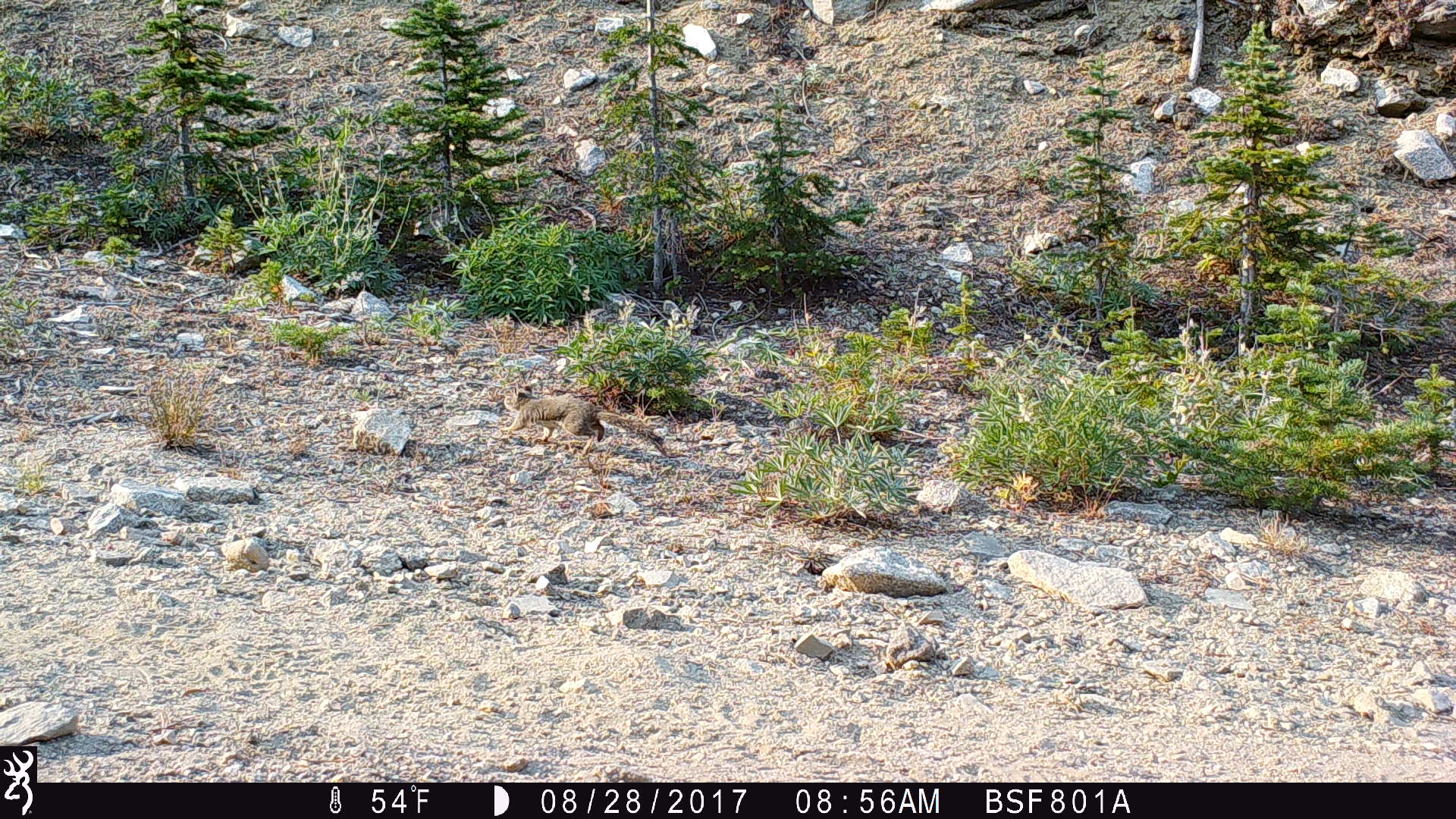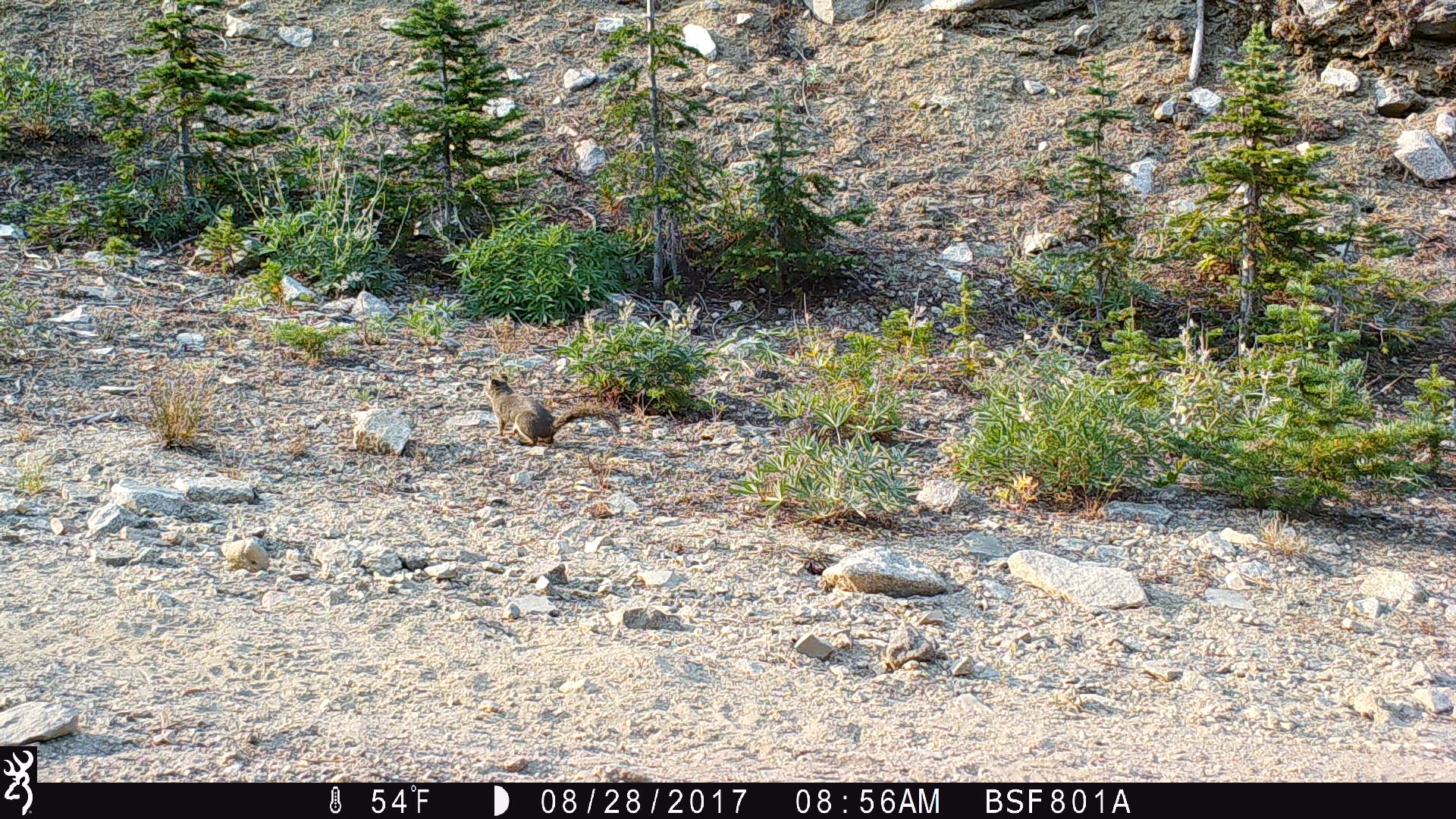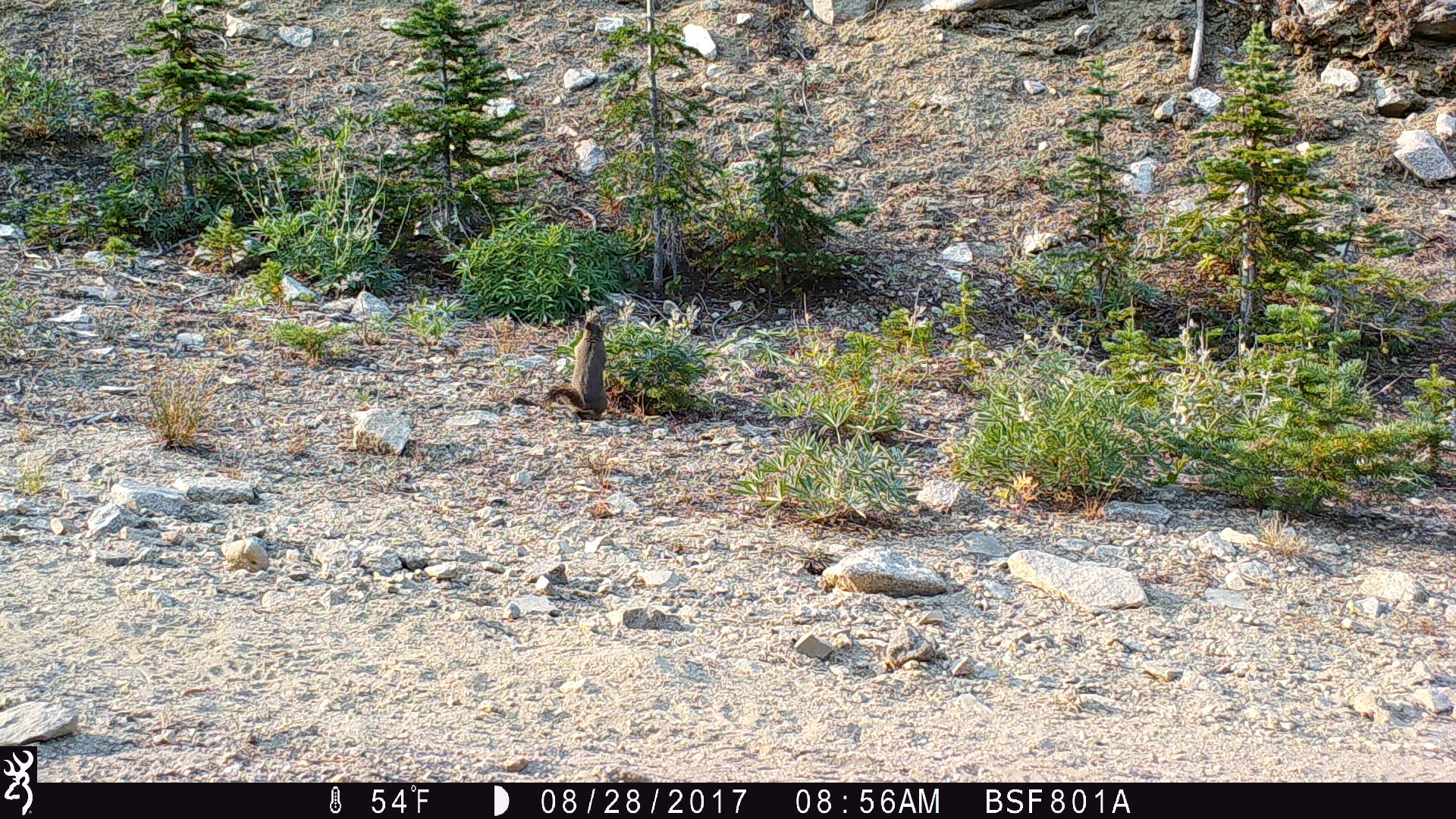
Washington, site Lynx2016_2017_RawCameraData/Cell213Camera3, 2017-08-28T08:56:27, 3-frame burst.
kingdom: Animalia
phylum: Chordata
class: Mammalia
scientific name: Mammalia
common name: small mammal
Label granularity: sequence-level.